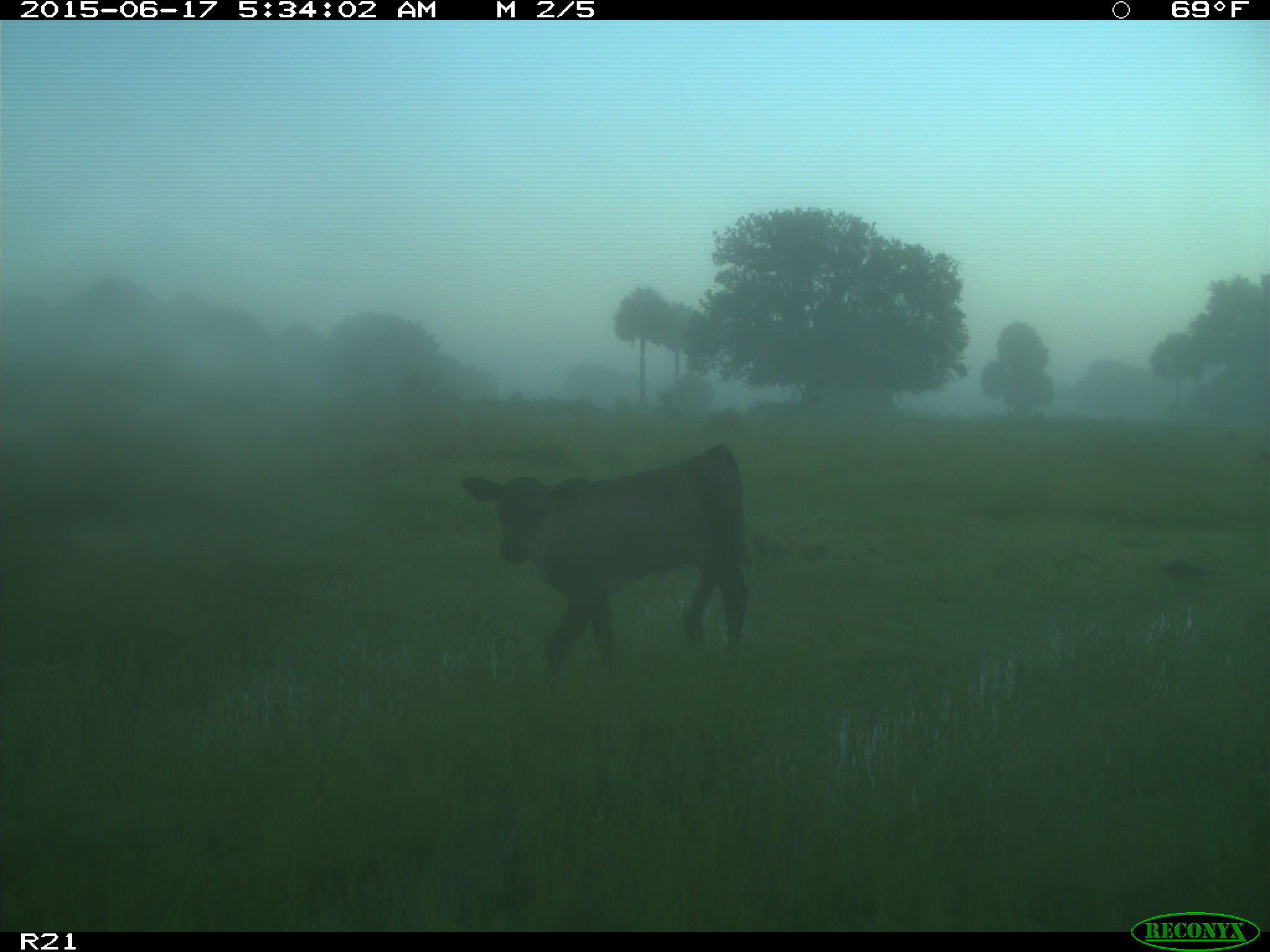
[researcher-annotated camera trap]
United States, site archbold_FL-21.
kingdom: Animalia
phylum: Chordata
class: Mammalia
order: Artiodactyla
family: Bovidae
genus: Bos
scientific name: Bos taurus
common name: domestic cow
Bos taurus (domestic cow).